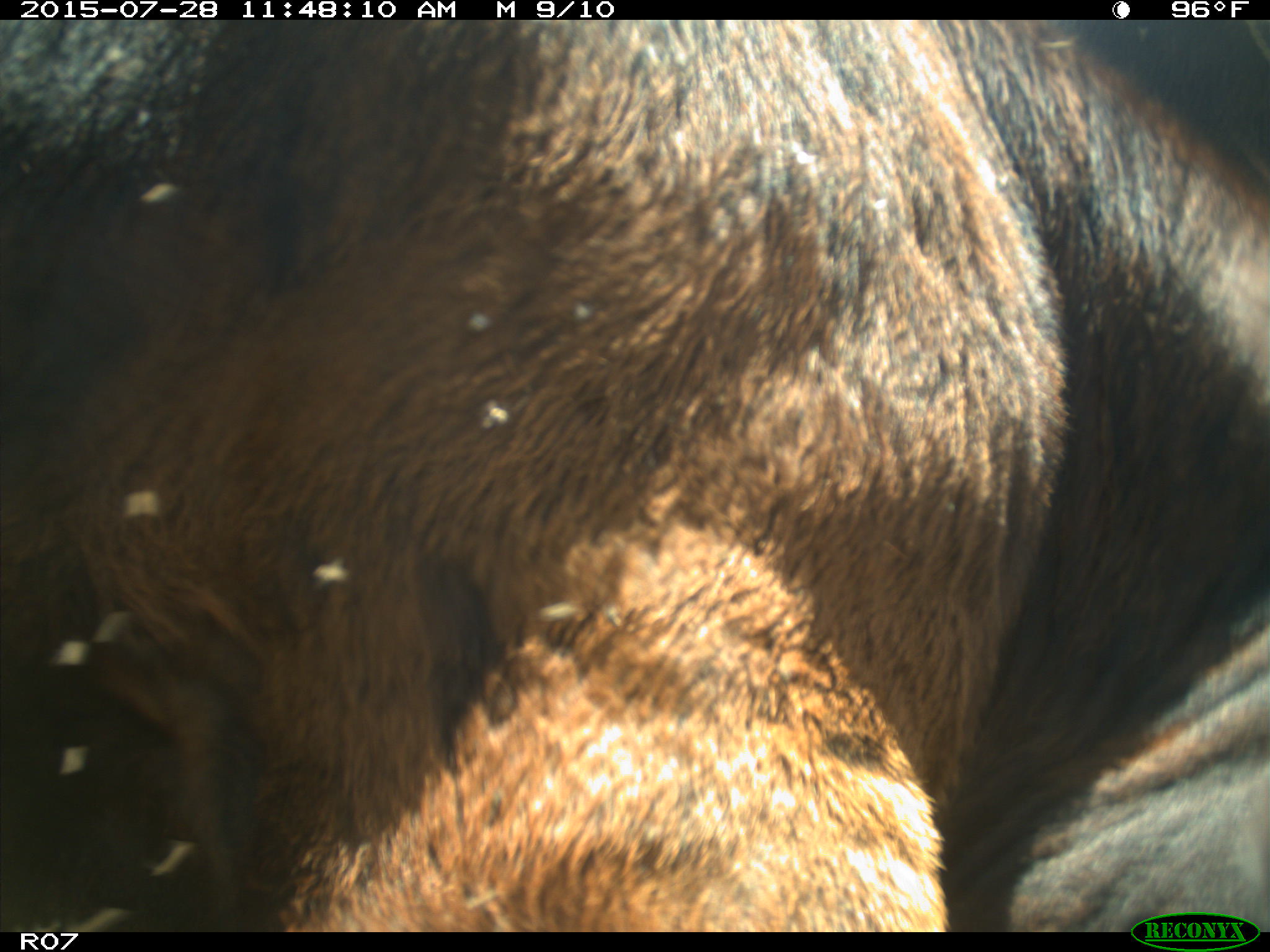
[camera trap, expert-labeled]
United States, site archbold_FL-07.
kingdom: Animalia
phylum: Chordata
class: Mammalia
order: Artiodactyla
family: Bovidae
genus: Bos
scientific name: Bos taurus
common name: domestic cow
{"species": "Bos taurus (domestic cow)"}